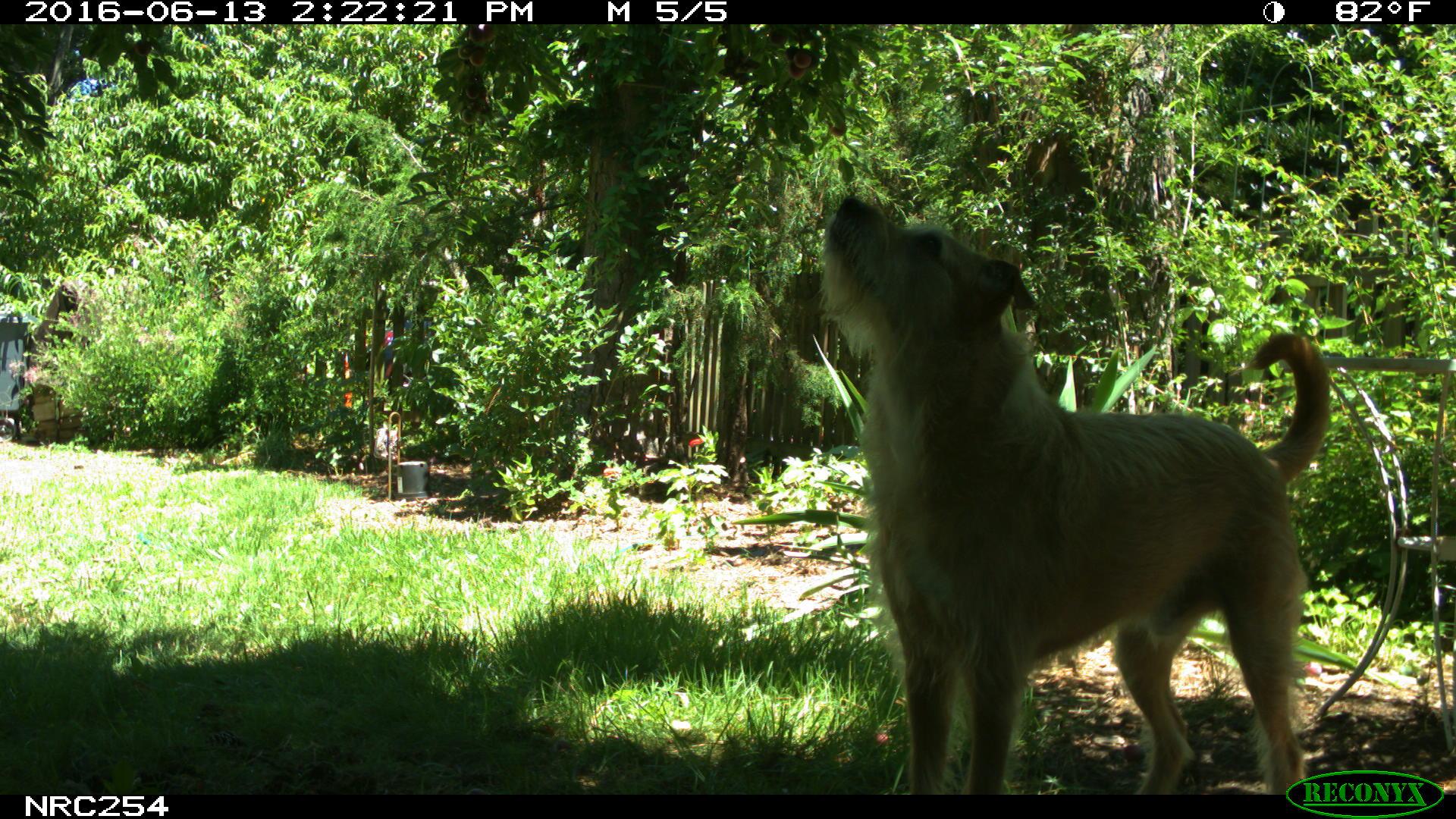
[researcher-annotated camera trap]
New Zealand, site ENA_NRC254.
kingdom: Animalia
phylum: Chordata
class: Mammalia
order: Carnivora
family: Canidae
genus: Canis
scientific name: Canis familiaris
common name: domestic dog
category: dog